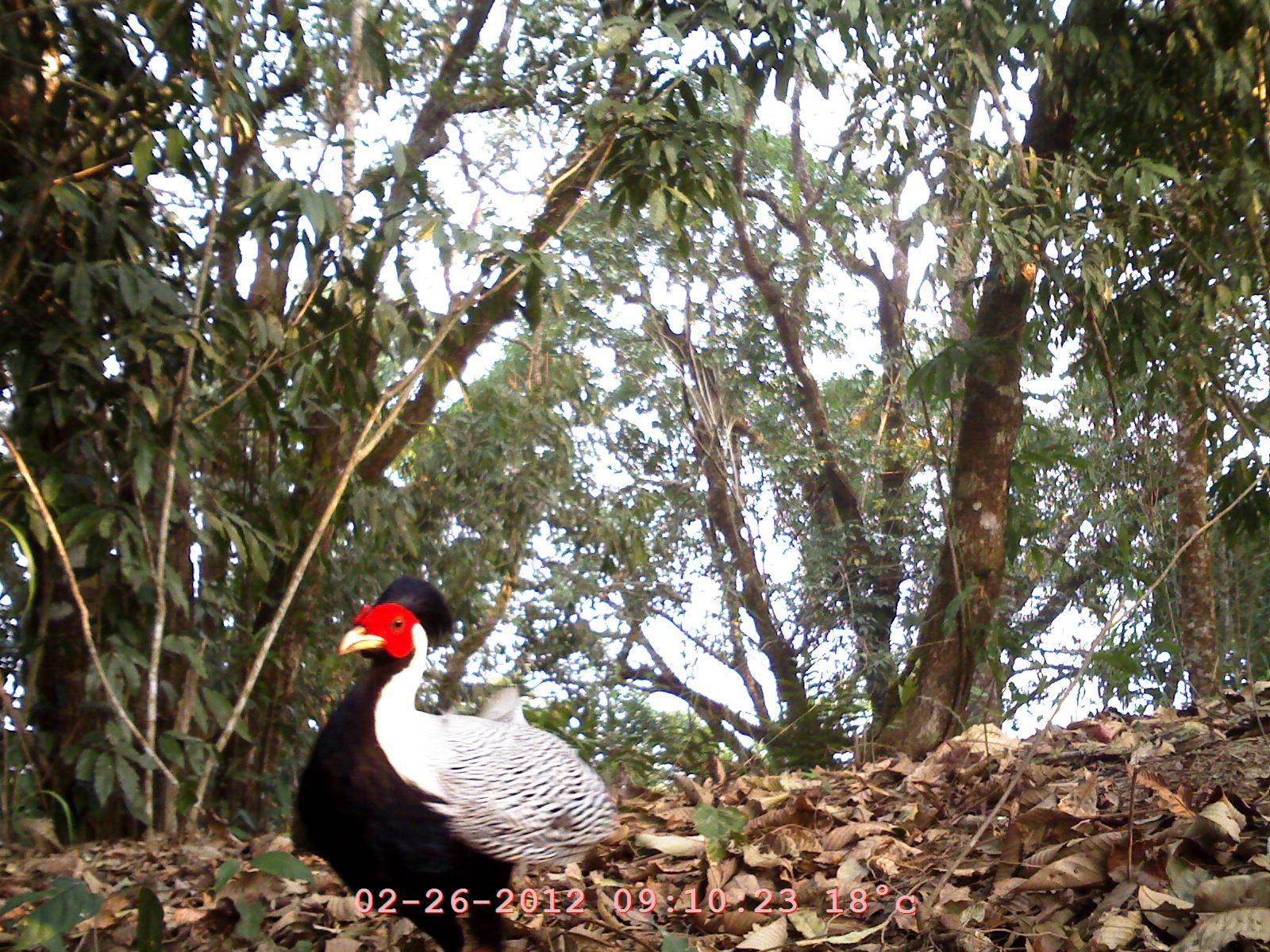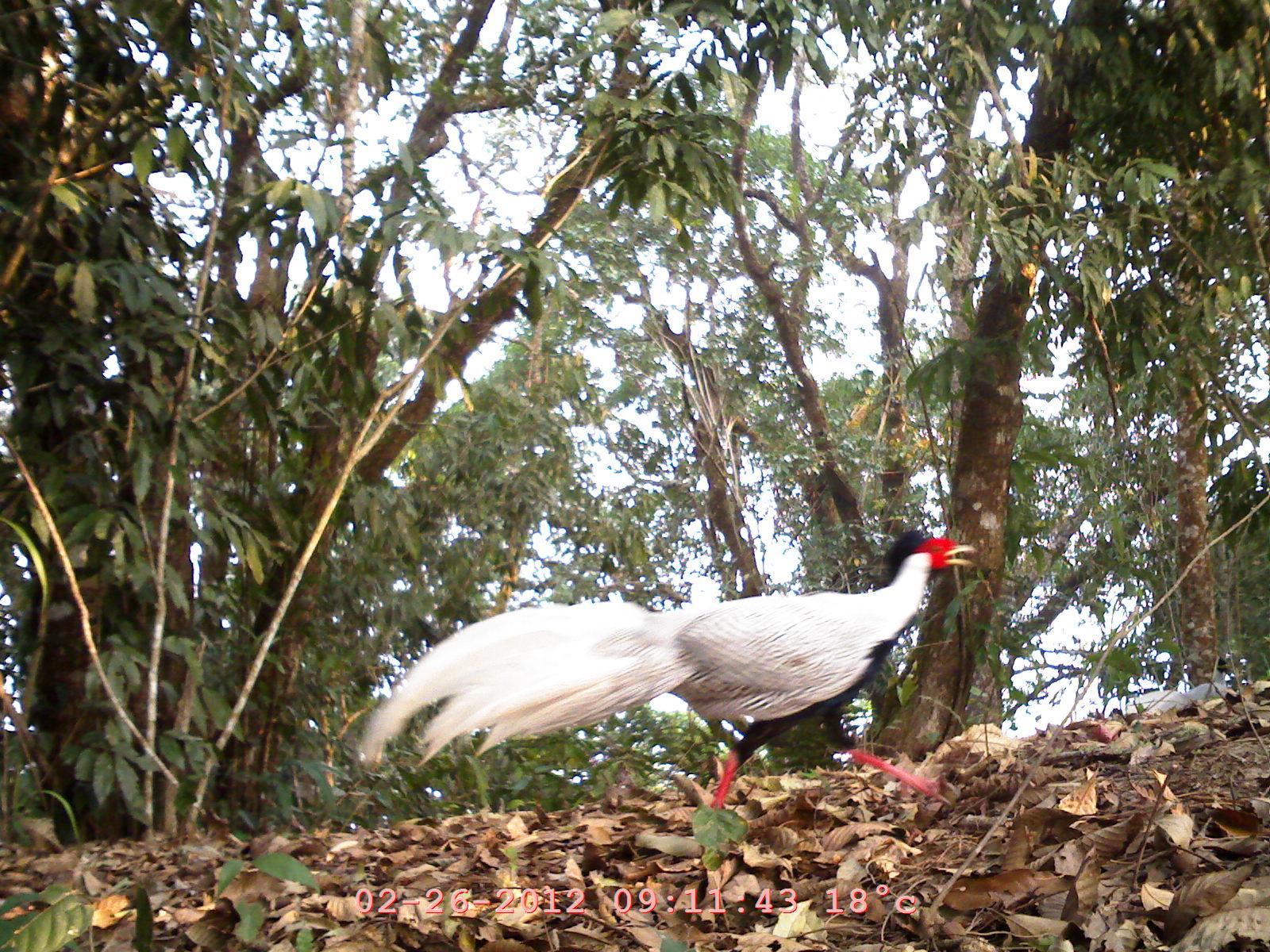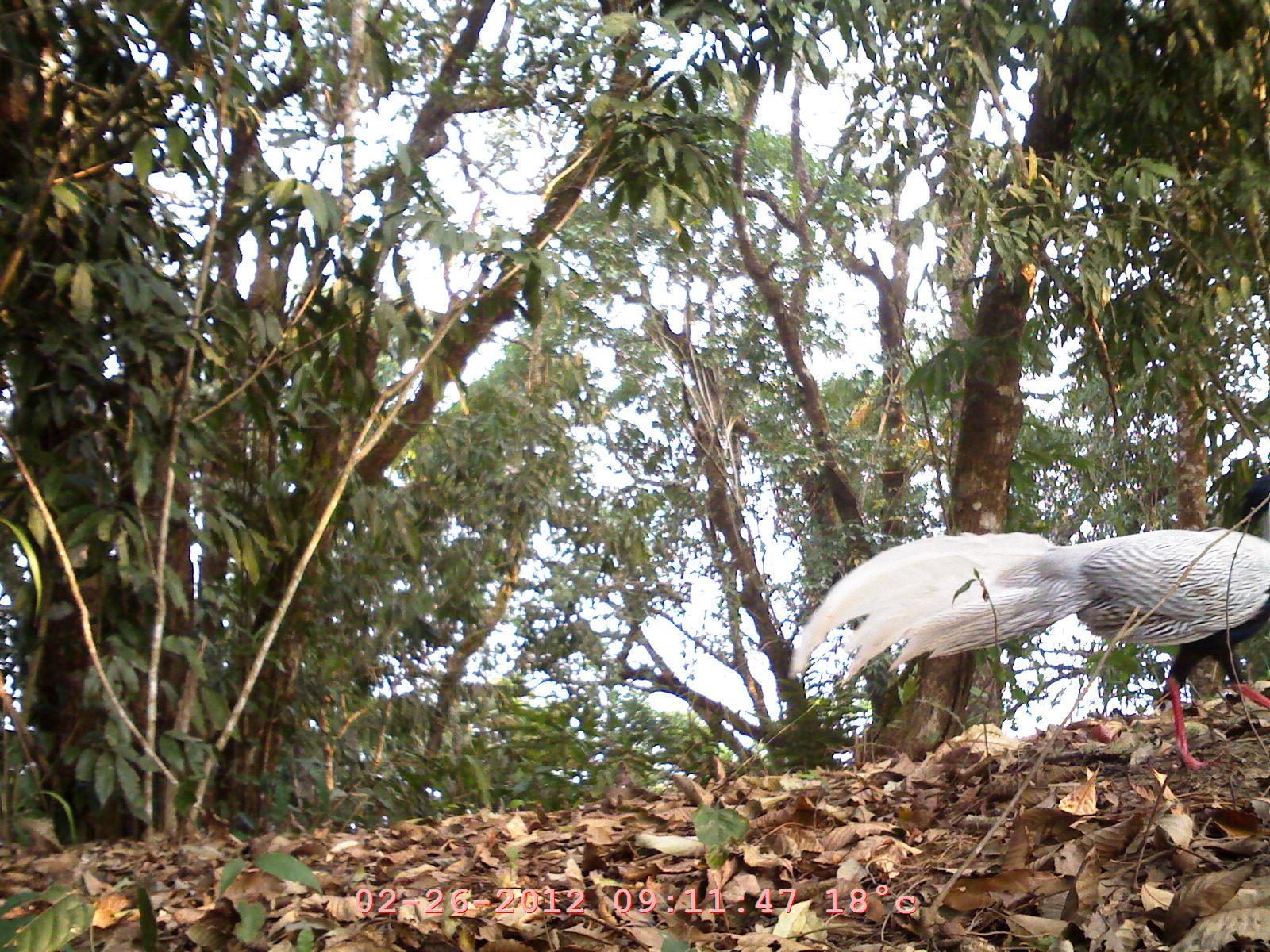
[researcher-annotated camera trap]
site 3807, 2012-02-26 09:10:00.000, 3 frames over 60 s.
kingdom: Animalia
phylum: Chordata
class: Aves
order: Galliformes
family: Phasianidae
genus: Lophura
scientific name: Lophura nycthemera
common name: silver pheasant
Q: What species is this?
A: Lophura nycthemera (silver pheasant).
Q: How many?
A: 1.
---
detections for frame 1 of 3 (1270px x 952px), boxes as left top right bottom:
lophura nycthemera: 288 576 628 951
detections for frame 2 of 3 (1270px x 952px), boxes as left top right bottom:
lophura nycthemera: 349 530 979 808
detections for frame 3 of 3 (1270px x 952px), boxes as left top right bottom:
lophura nycthemera: 787 471 1270 769